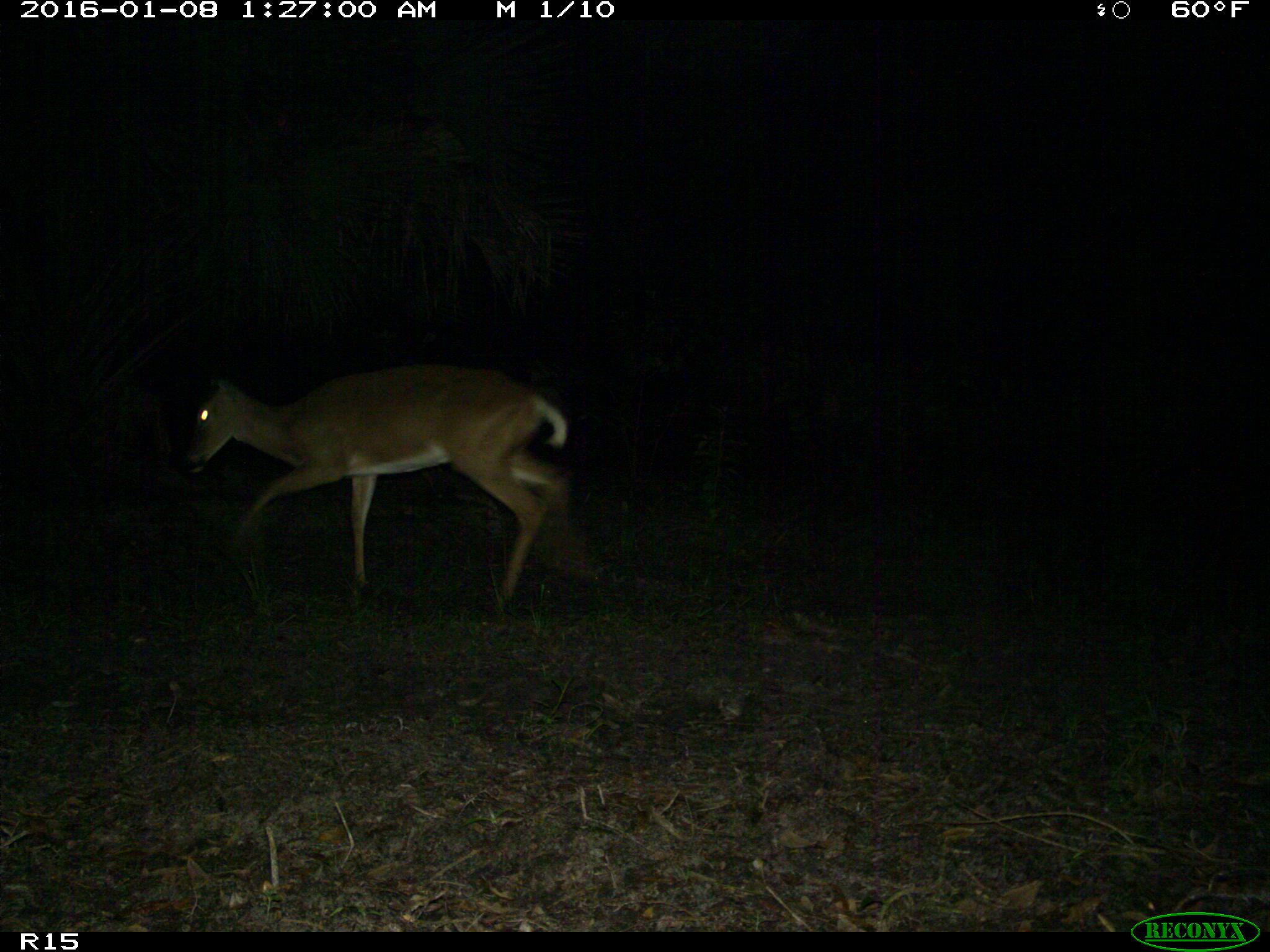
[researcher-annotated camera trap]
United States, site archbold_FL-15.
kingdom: Animalia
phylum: Chordata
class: Mammalia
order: Artiodactyla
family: Cervidae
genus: Odocoileus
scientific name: Odocoileus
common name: deer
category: unidentified deer